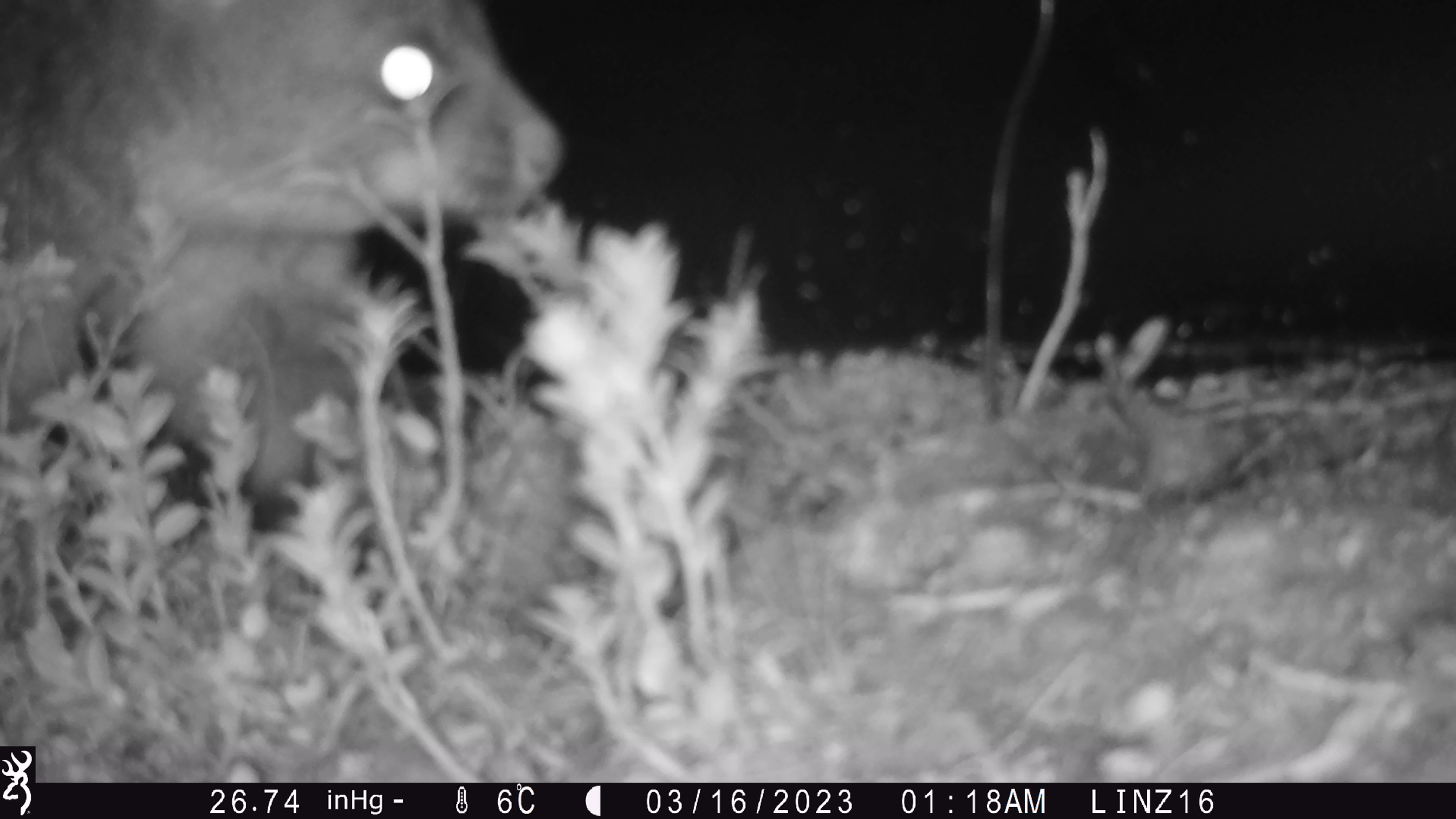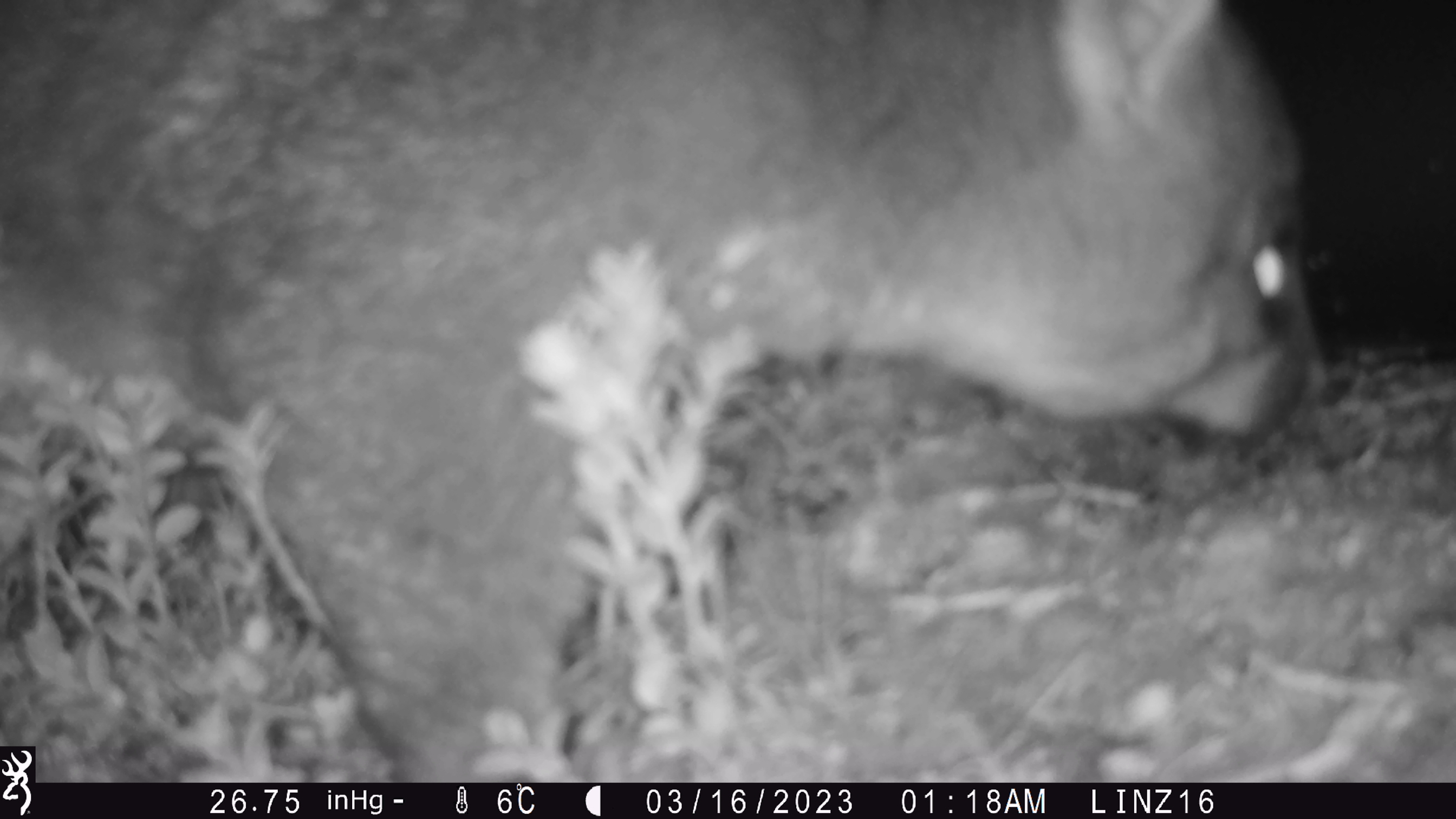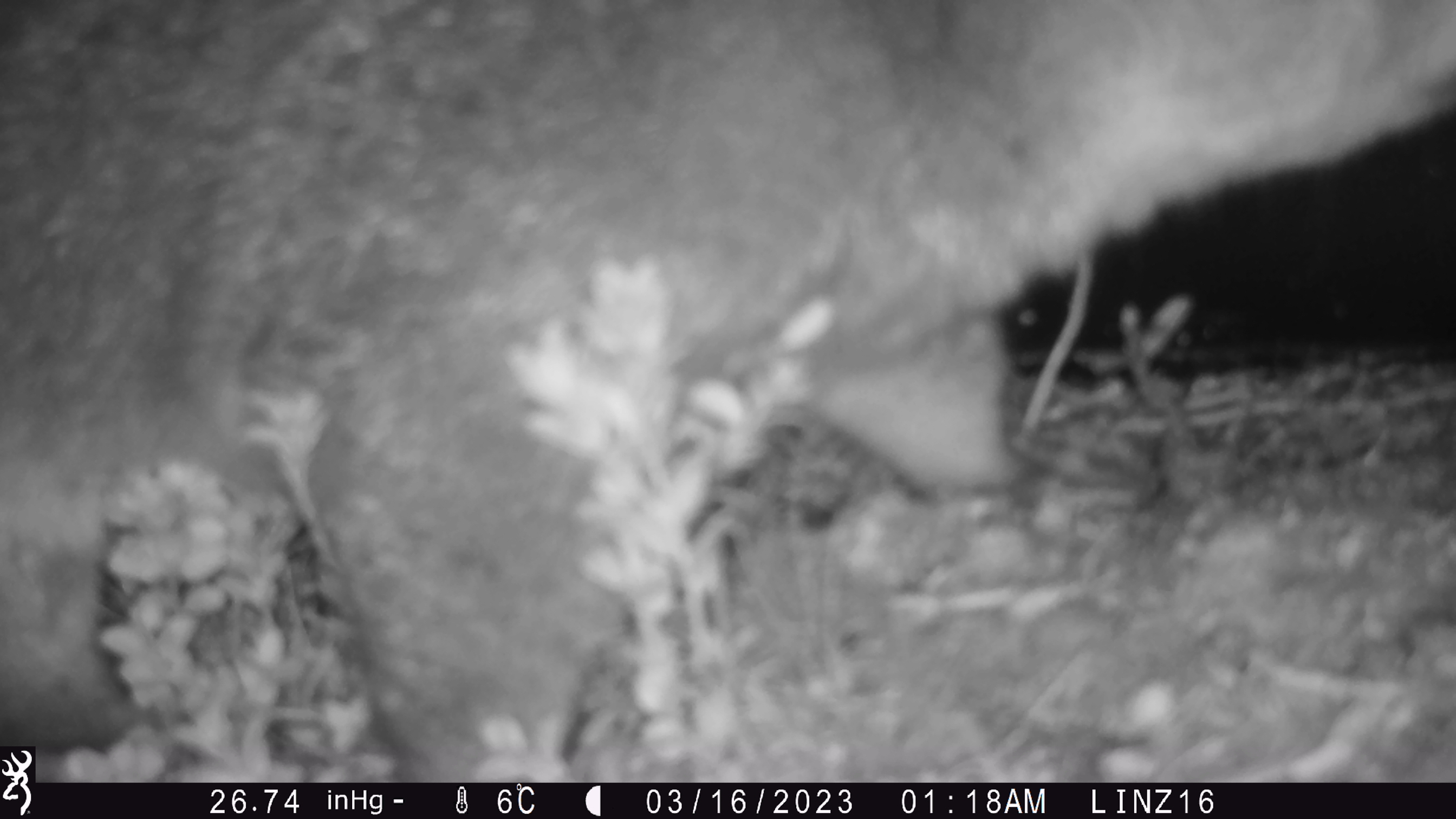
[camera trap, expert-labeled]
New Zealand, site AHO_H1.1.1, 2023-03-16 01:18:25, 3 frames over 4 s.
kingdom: Animalia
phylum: Chordata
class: Mammalia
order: Carnivora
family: Mustelidae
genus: Mustela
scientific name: Mustela erminea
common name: stoat